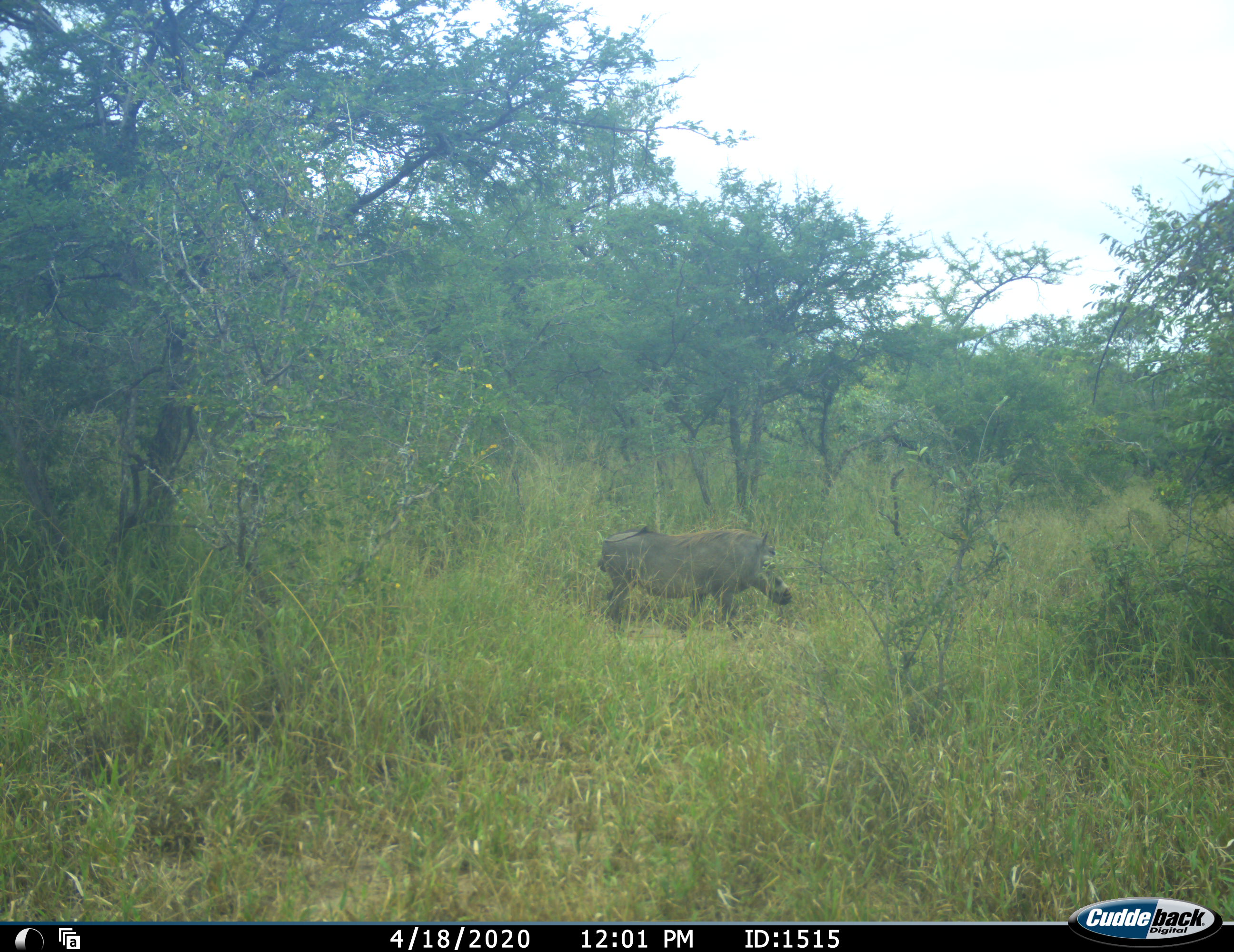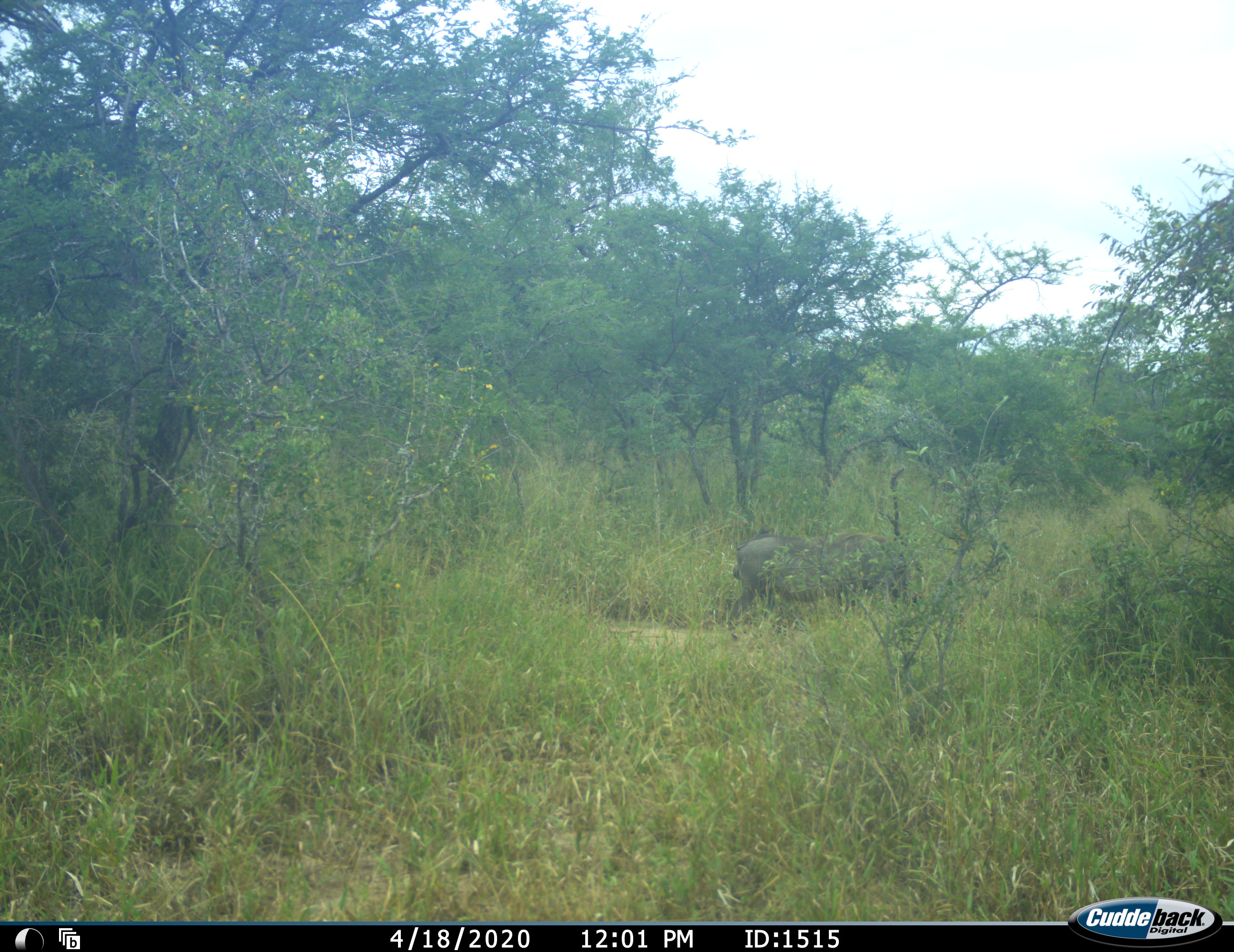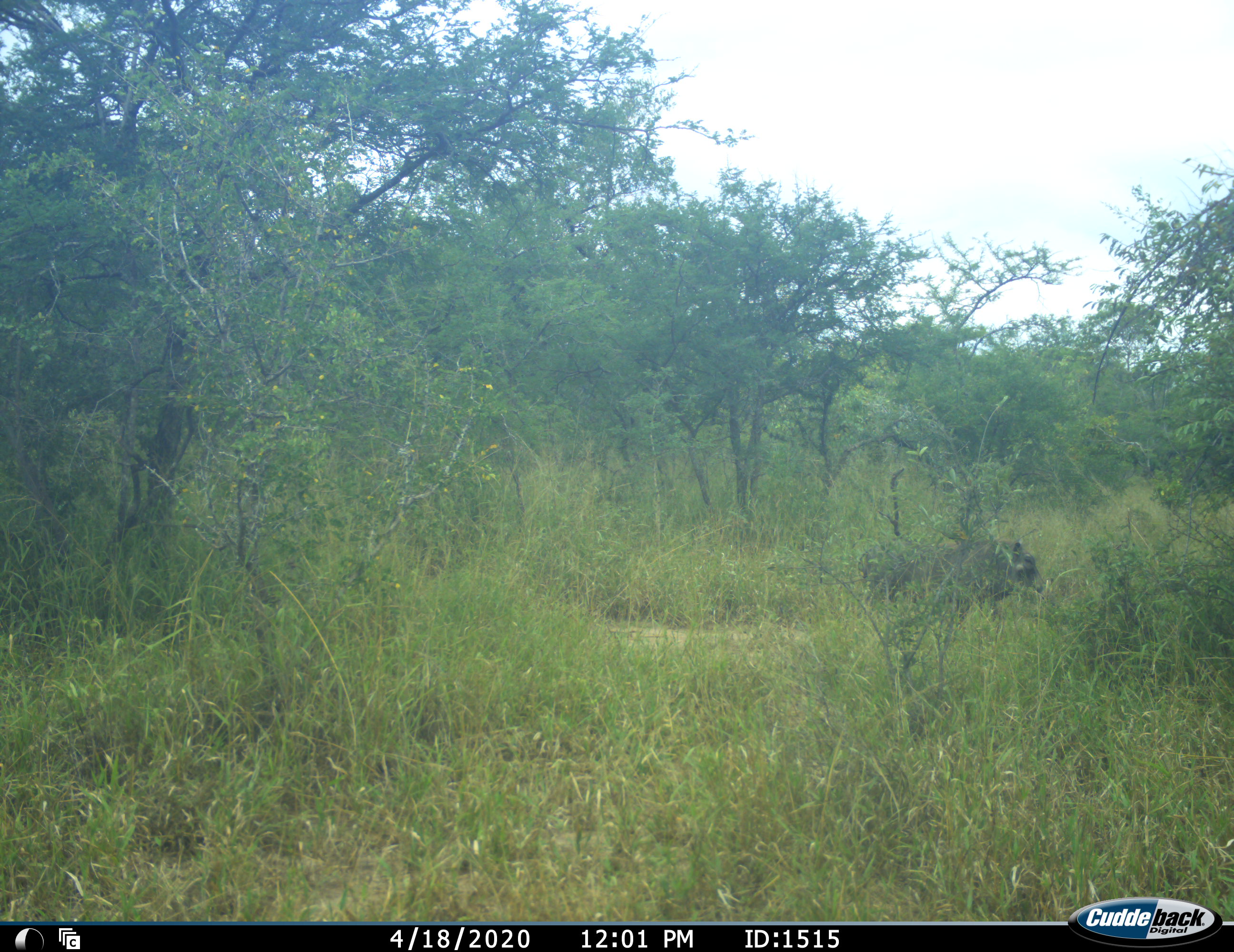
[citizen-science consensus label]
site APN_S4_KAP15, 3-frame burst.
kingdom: Animalia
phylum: Chordata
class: Mammalia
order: Artiodactyla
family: Suidae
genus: Phacochoerus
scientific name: Phacochoerus africanus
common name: warthog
Warthog (Phacochoerus africanus), count 1. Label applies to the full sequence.